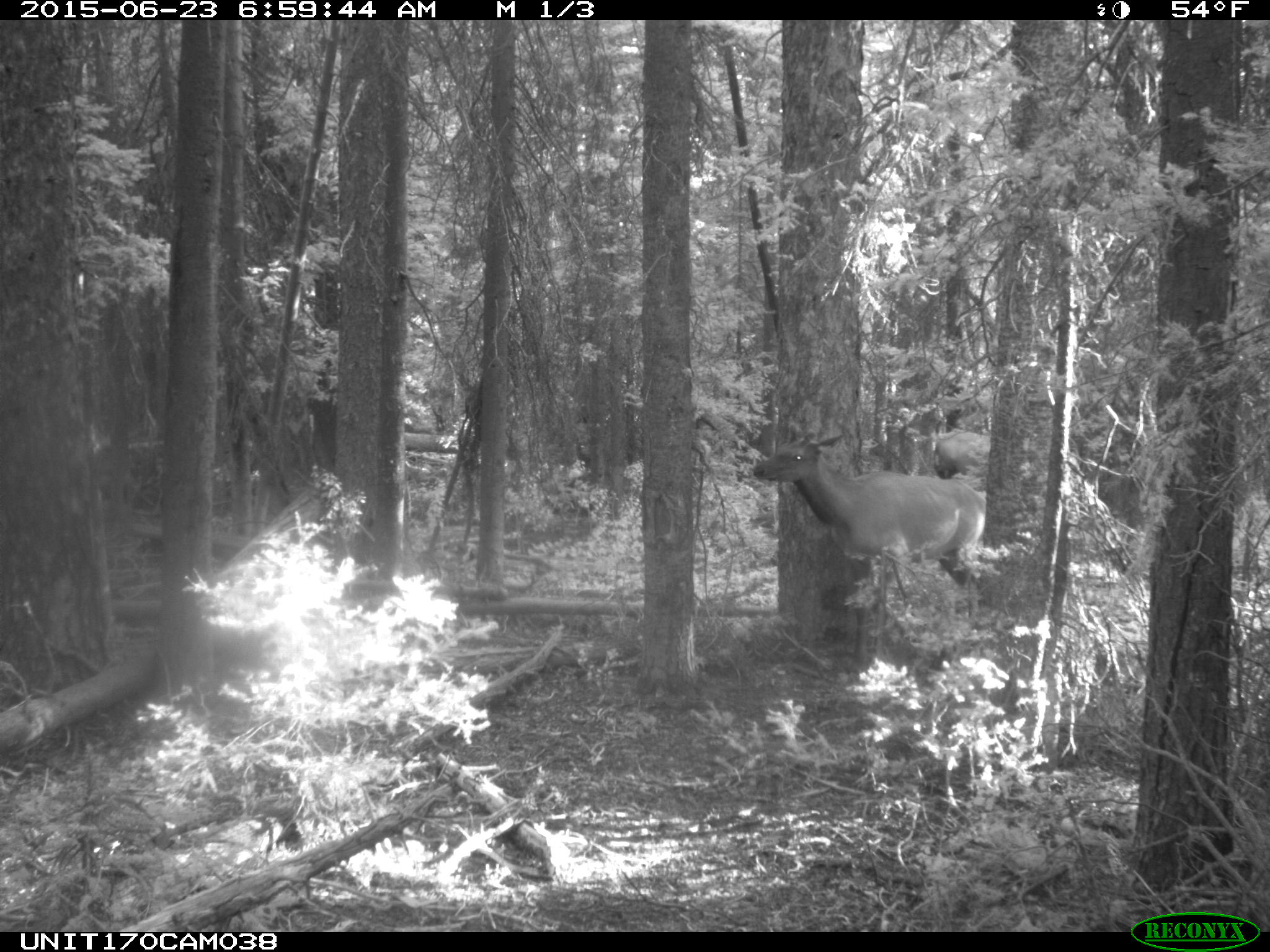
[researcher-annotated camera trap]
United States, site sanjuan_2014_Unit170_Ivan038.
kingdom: Animalia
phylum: Chordata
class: Mammalia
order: Artiodactyla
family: Cervidae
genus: Cervus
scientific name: Cervus elaphus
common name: red deer